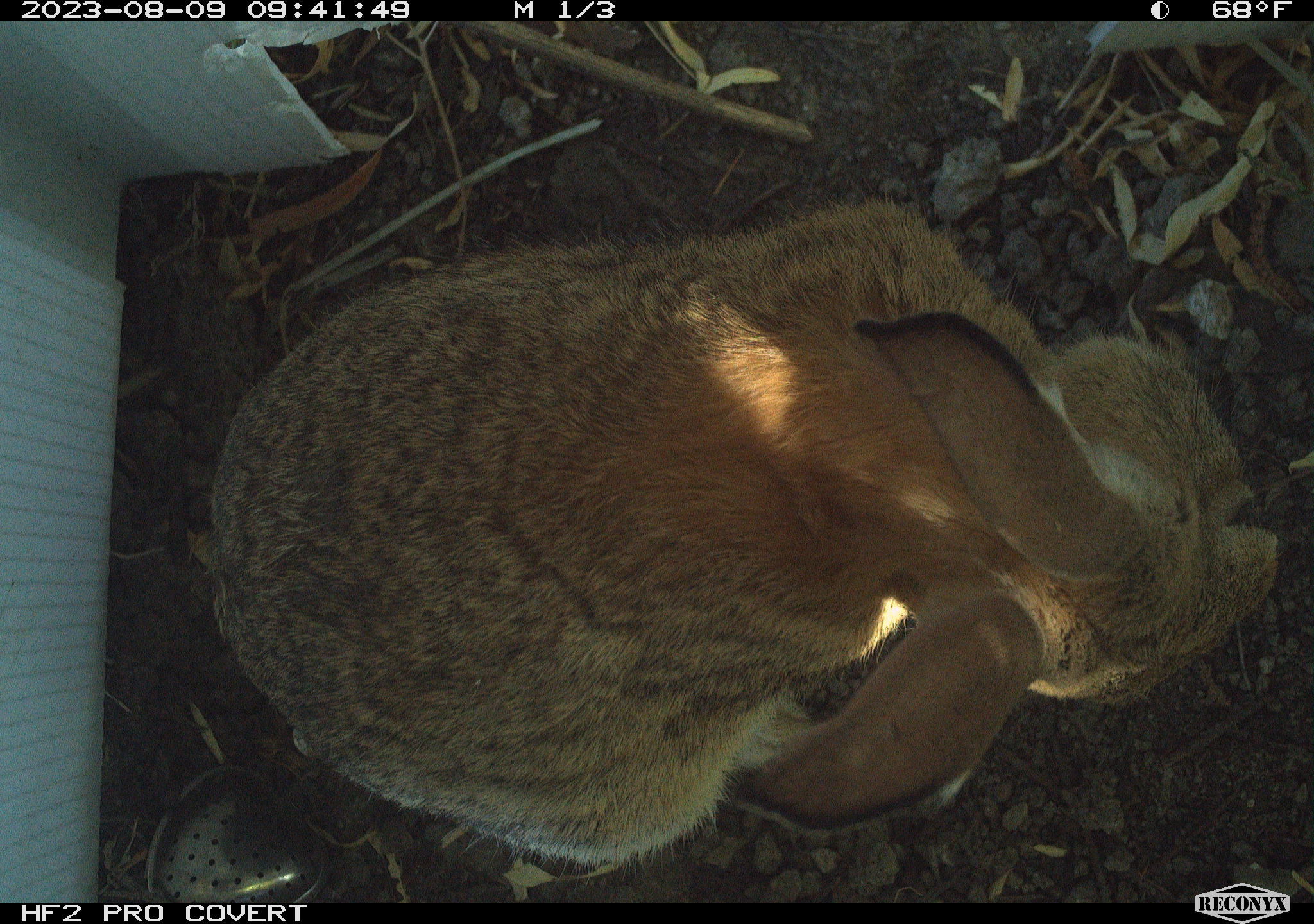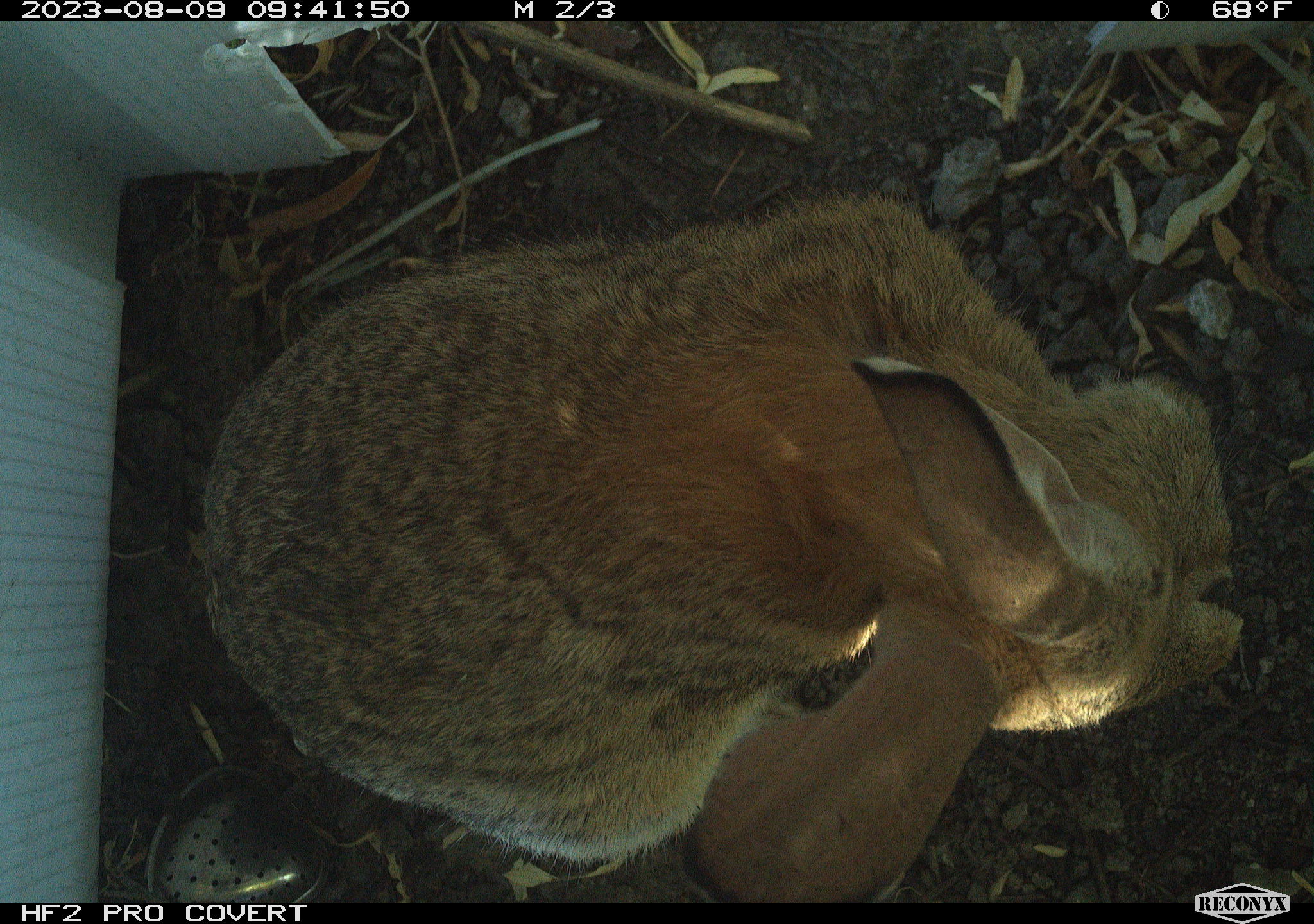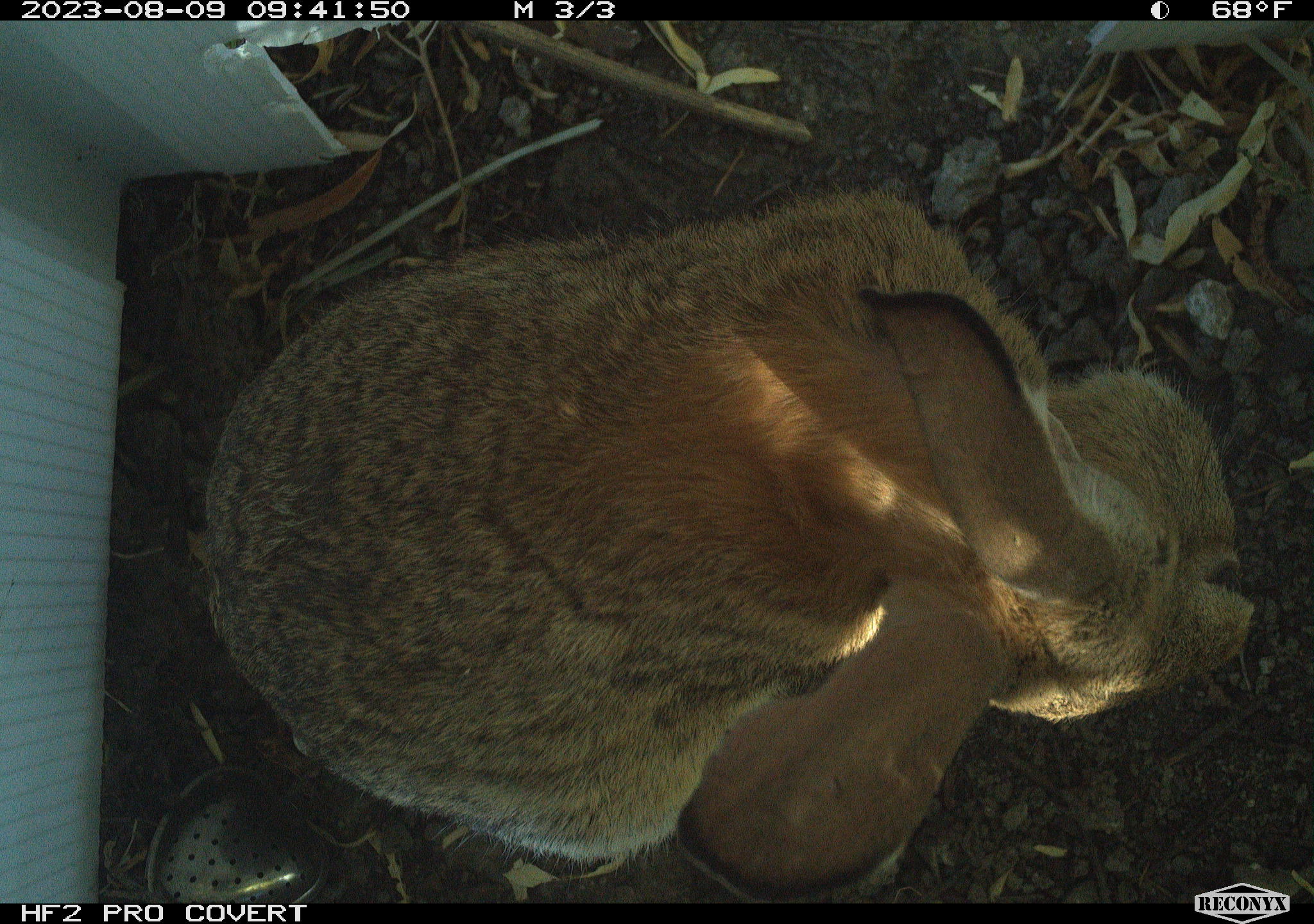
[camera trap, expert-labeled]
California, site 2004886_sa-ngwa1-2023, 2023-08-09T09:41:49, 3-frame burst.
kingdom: Animalia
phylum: Chordata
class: Mammalia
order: Lagomorpha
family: Leporidae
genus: Sylvilagus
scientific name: Sylvilagus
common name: cottontail rabbits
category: sylvilagus species